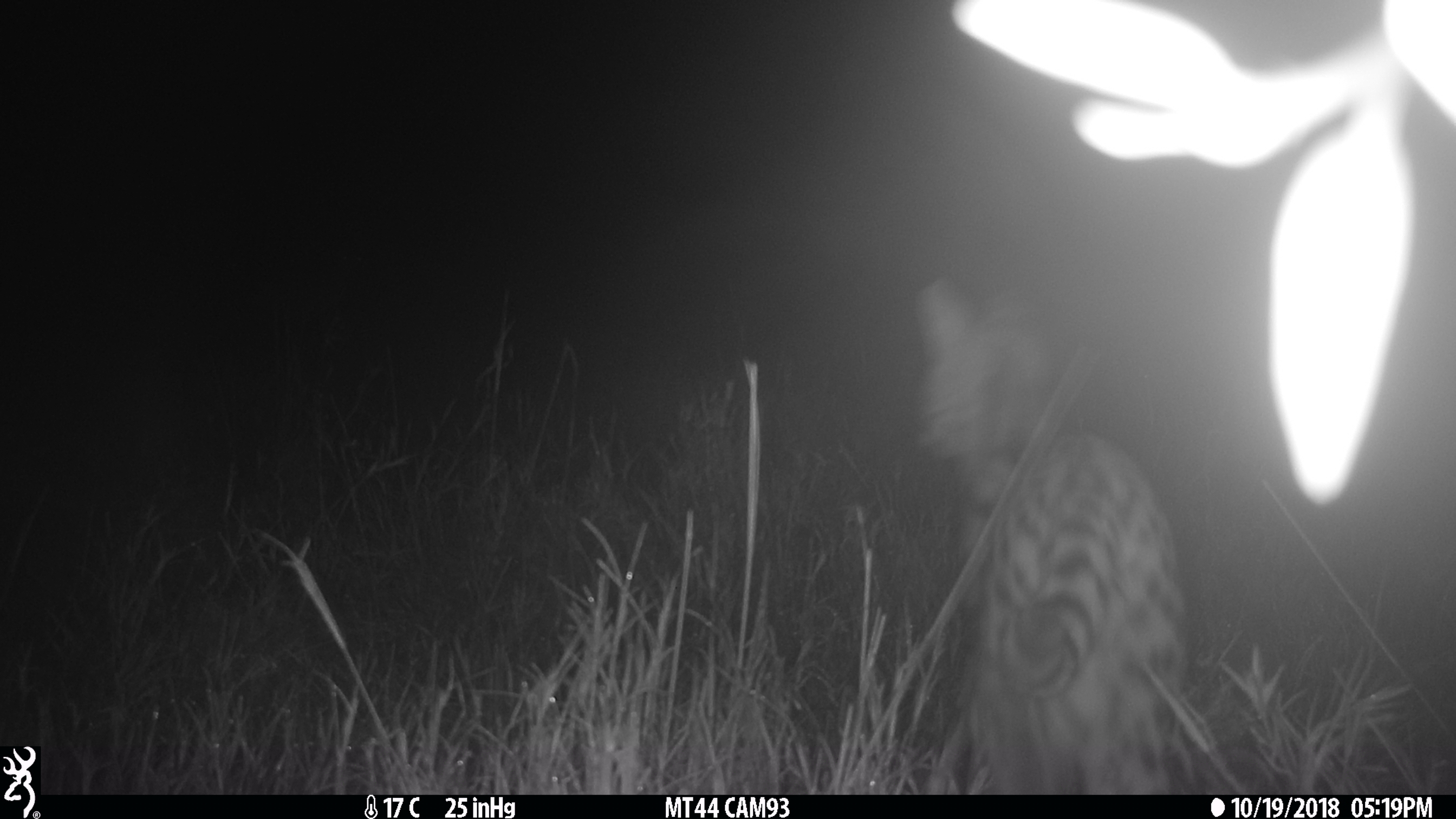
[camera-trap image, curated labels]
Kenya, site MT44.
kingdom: Animalia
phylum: Chordata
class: Mammalia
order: Carnivora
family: Felidae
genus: Leptailurus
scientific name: Leptailurus serval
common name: serval